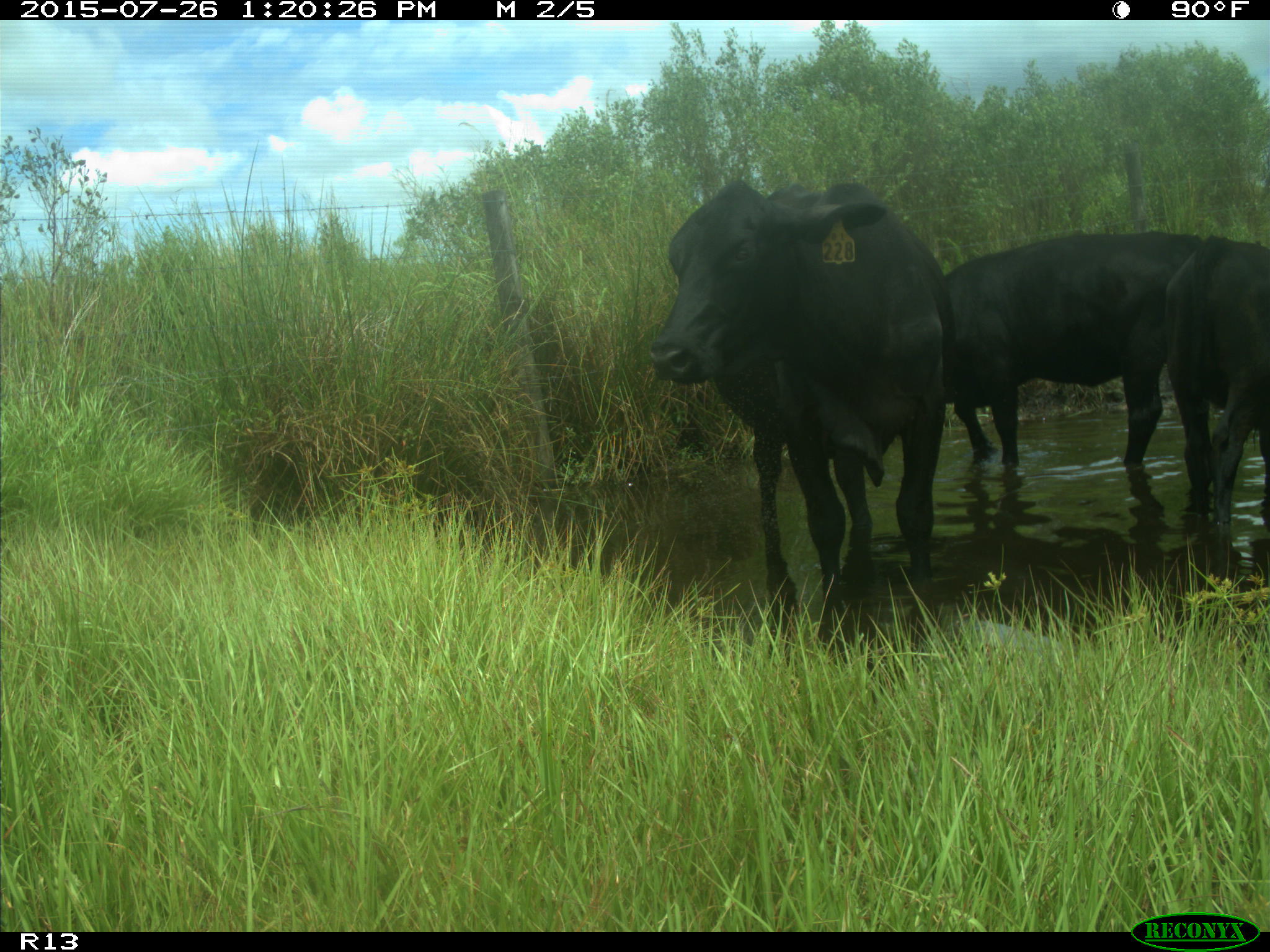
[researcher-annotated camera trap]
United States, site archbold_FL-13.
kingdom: Animalia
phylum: Chordata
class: Mammalia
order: Artiodactyla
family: Bovidae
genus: Bos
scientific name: Bos taurus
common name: domestic cow